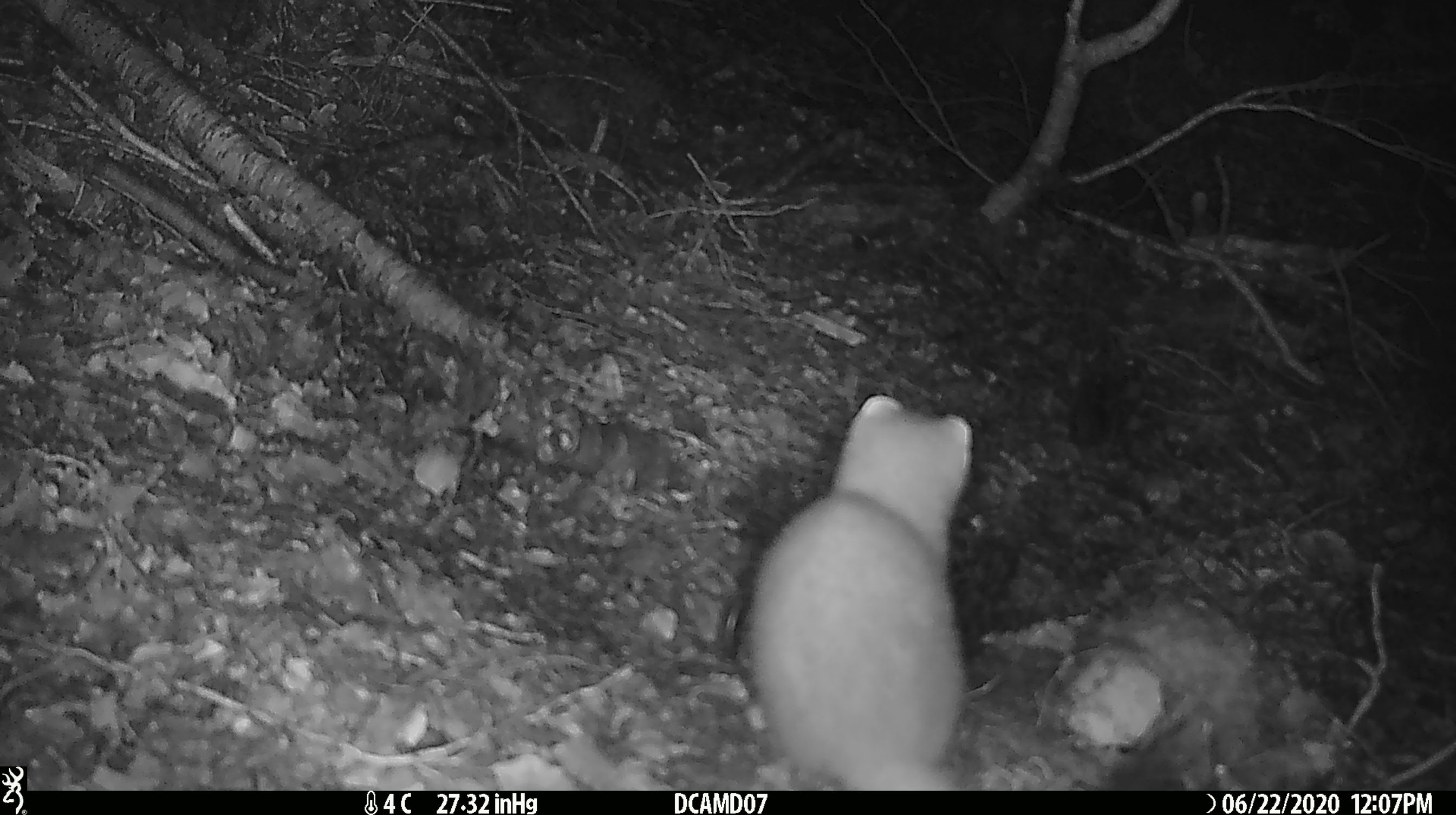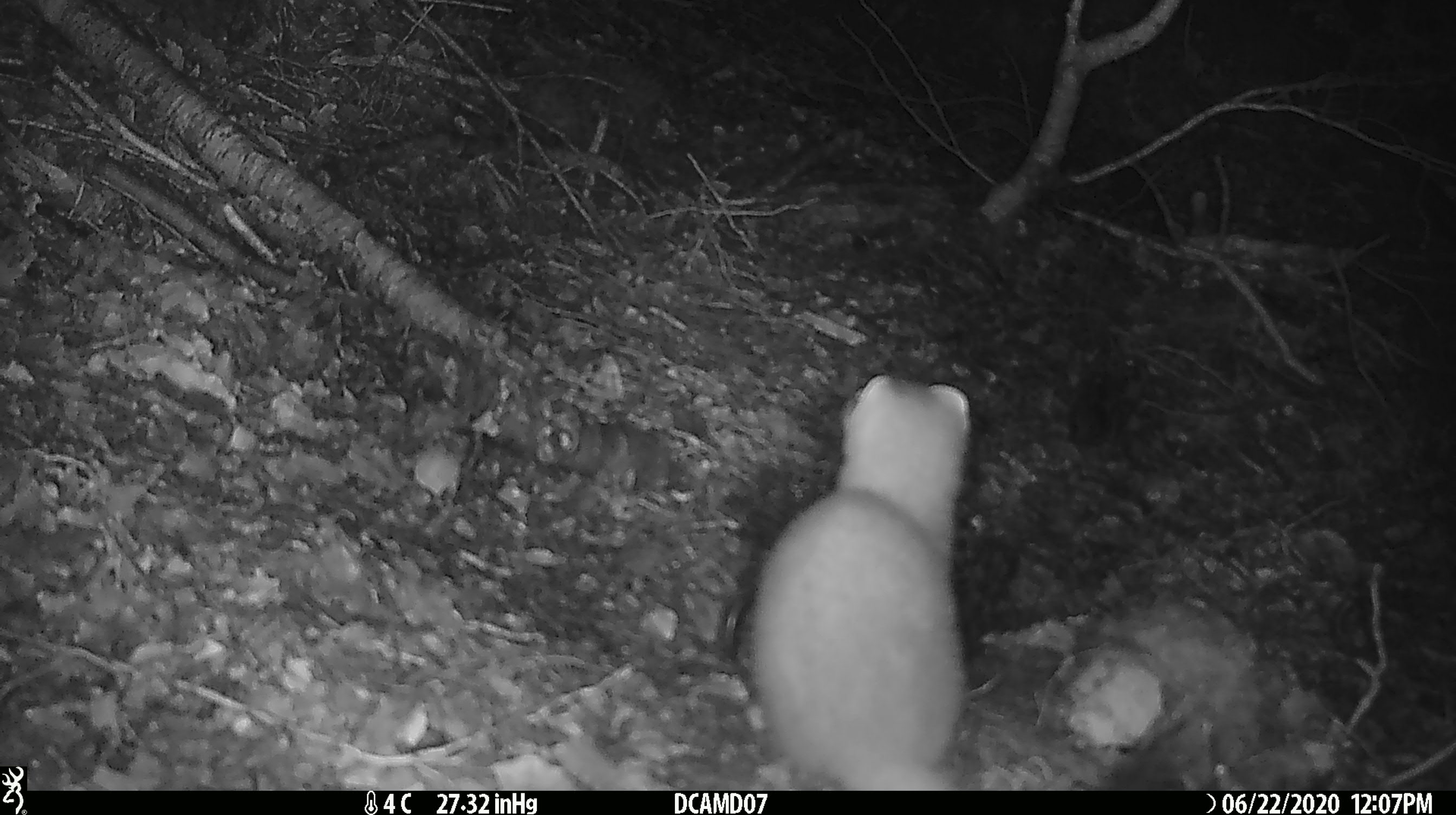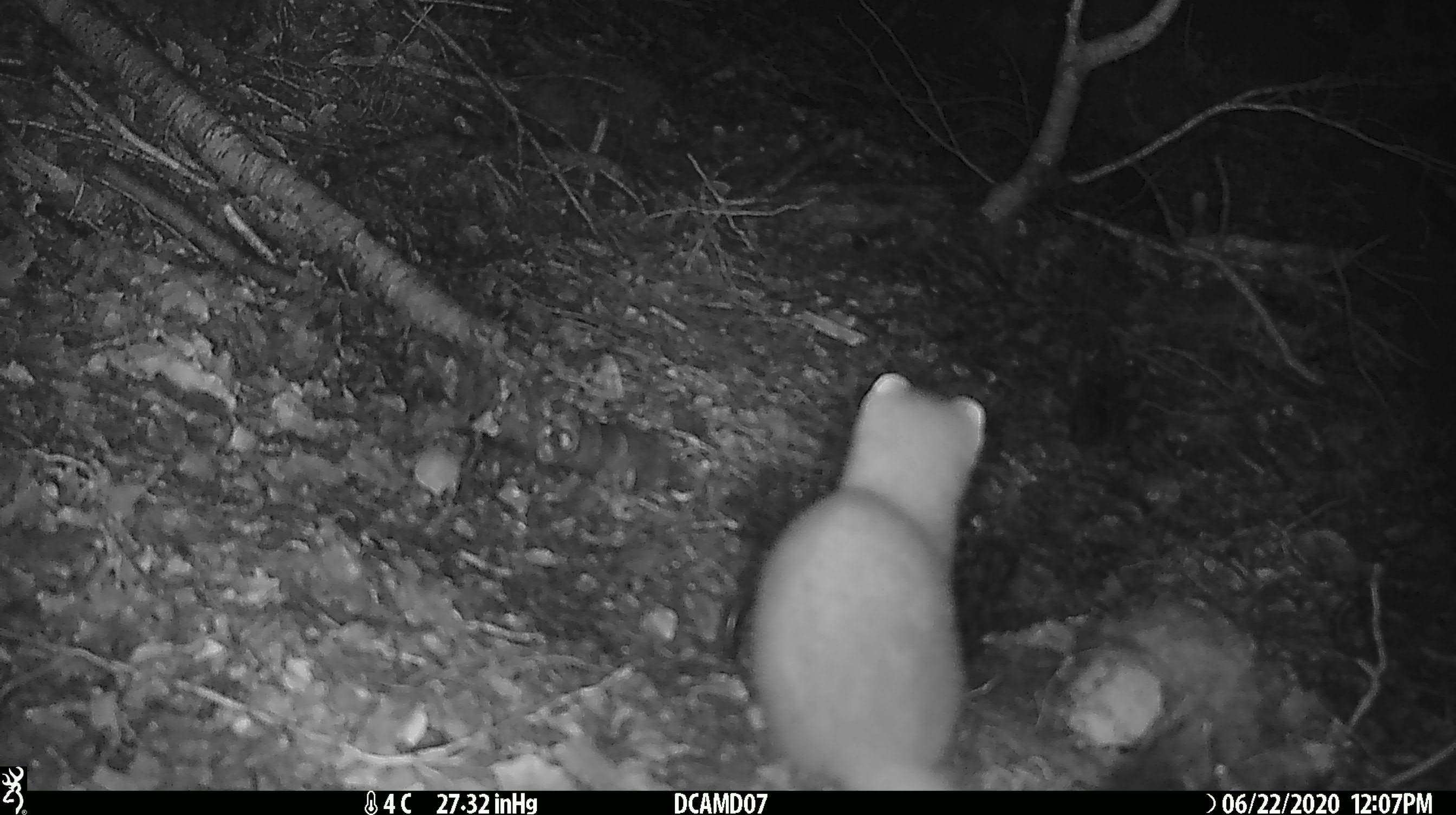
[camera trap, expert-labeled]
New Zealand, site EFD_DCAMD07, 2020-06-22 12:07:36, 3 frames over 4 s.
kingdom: Animalia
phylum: Chordata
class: Mammalia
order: Carnivora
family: Mustelidae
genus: Mustela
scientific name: Mustela erminea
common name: stoat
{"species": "stoat (Mustela erminea)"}